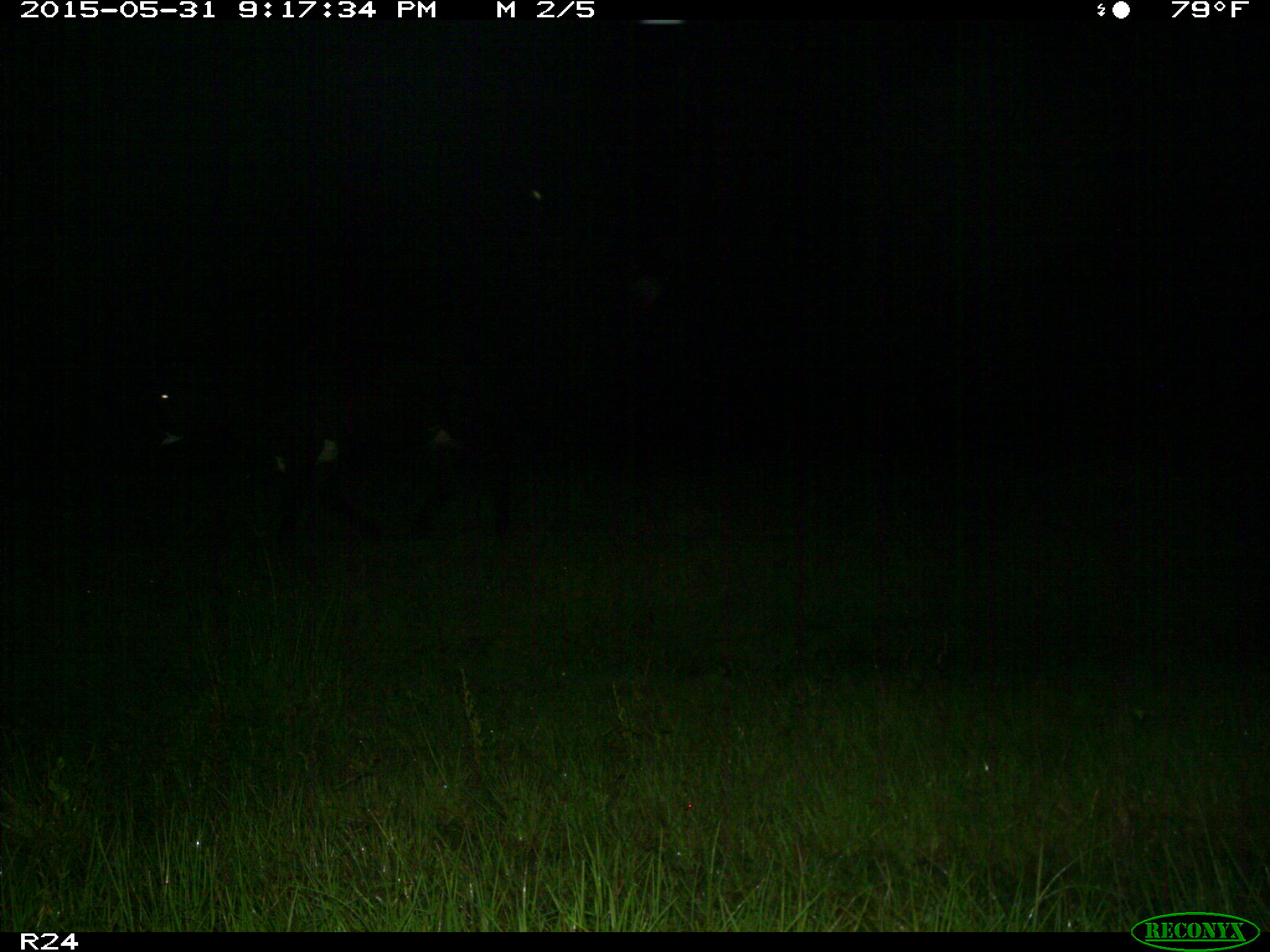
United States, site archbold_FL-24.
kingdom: Animalia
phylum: Chordata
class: Mammalia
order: Artiodactyla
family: Bovidae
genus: Bos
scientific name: Bos taurus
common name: domestic cow